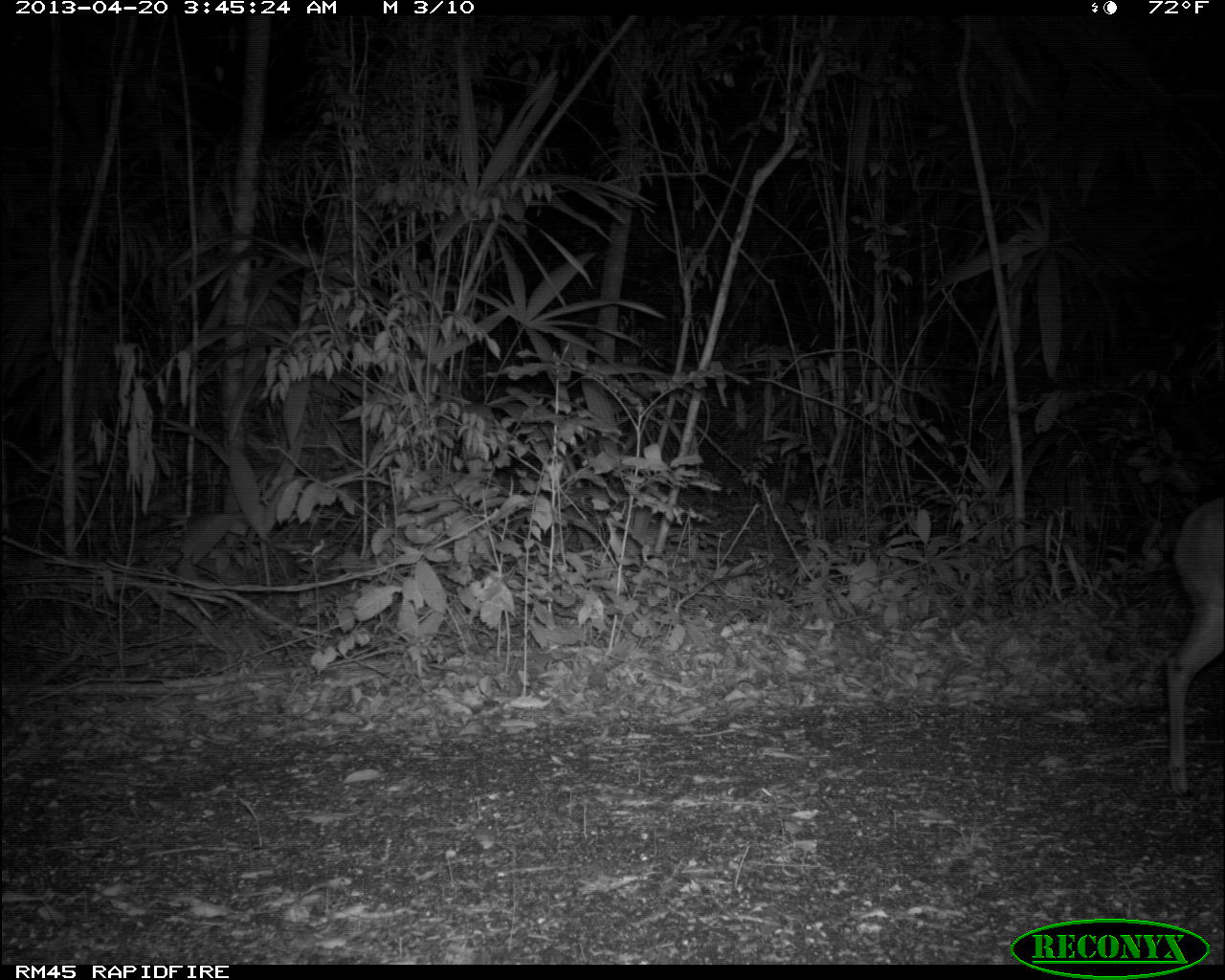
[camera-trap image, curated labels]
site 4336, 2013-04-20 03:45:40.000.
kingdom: Animalia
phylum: Chordata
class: Mammalia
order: Artiodactyla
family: Cervidae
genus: Mazama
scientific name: Mazama temama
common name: central american red brocket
Mazama temama (central american red brocket), count 1.